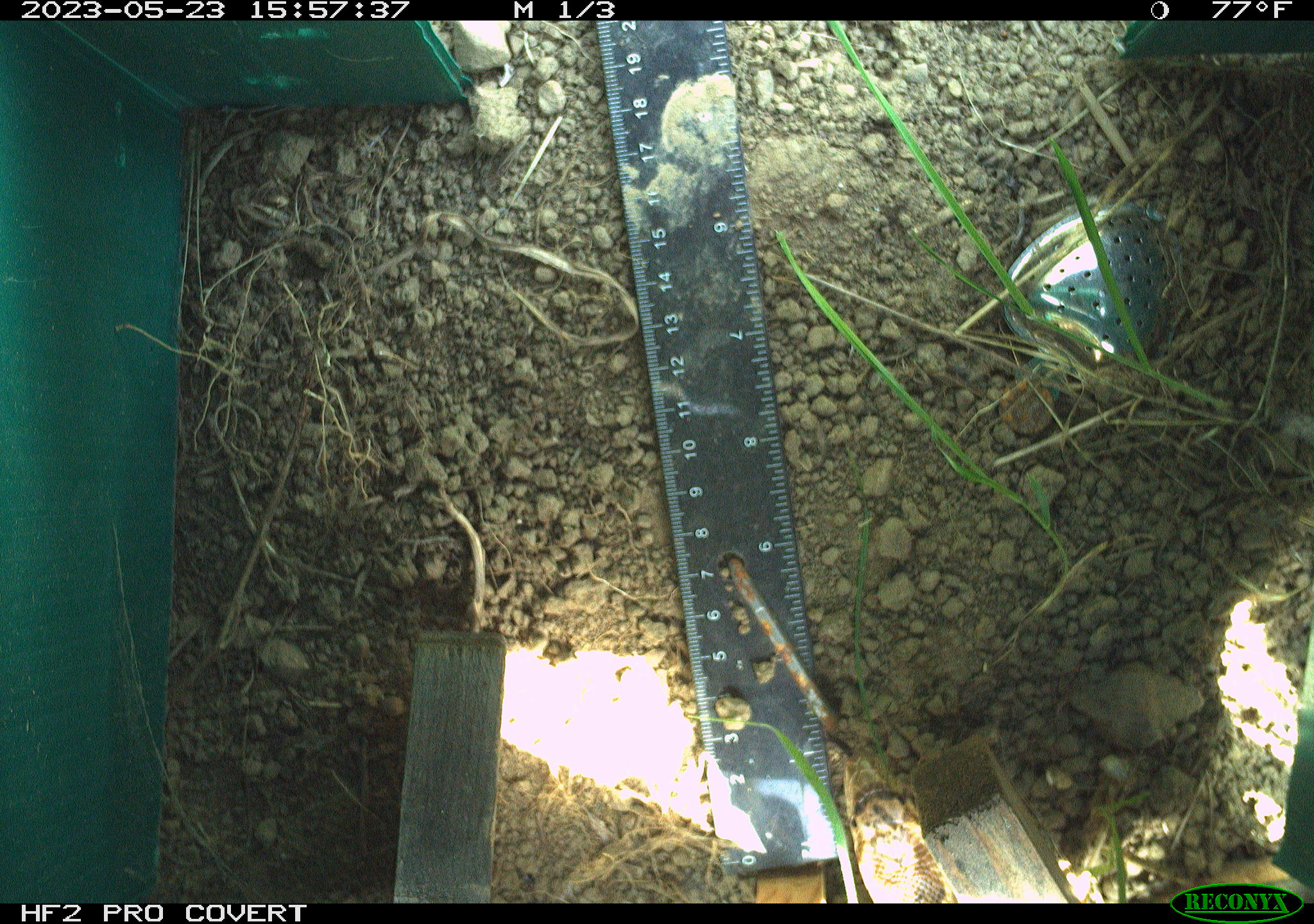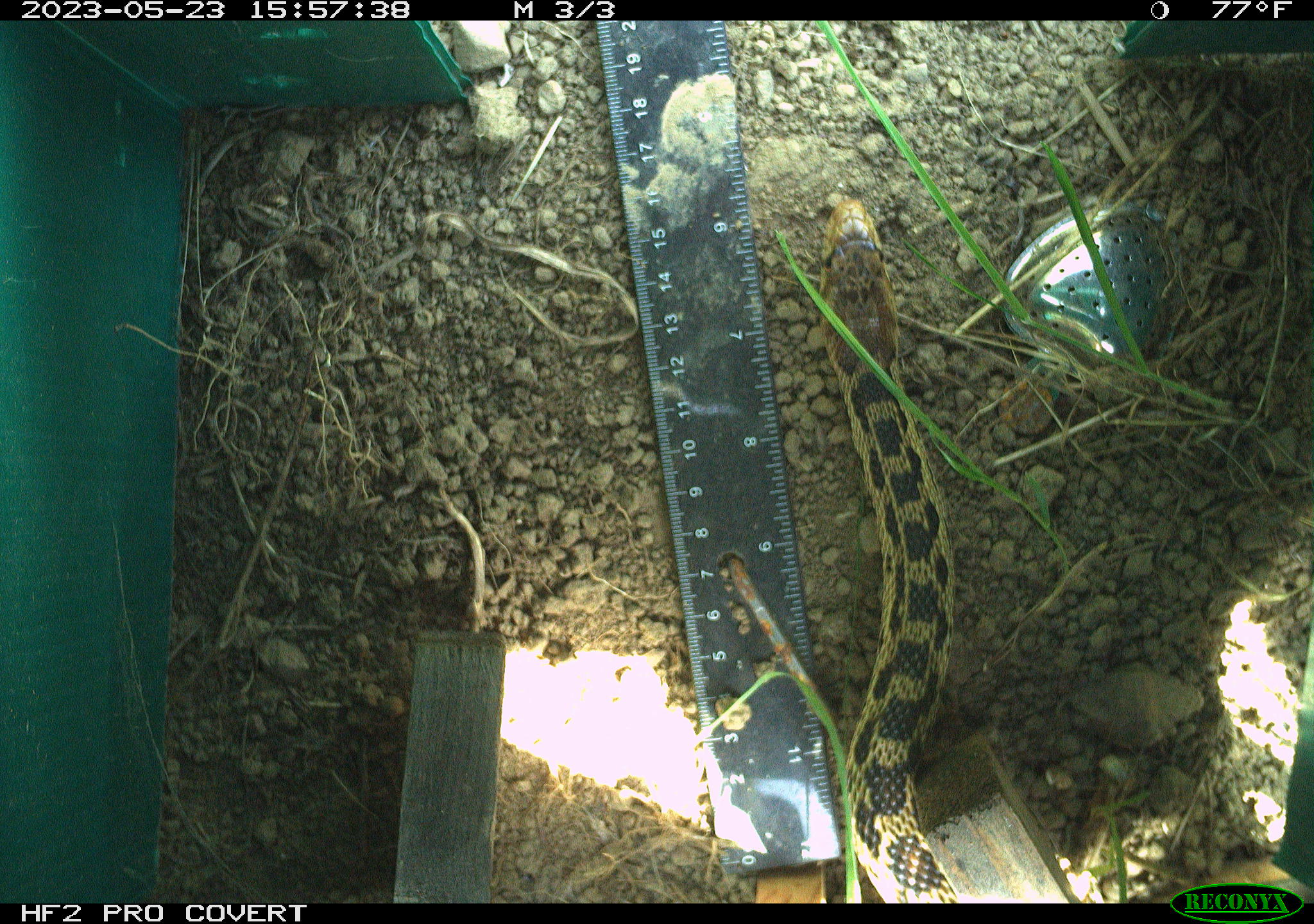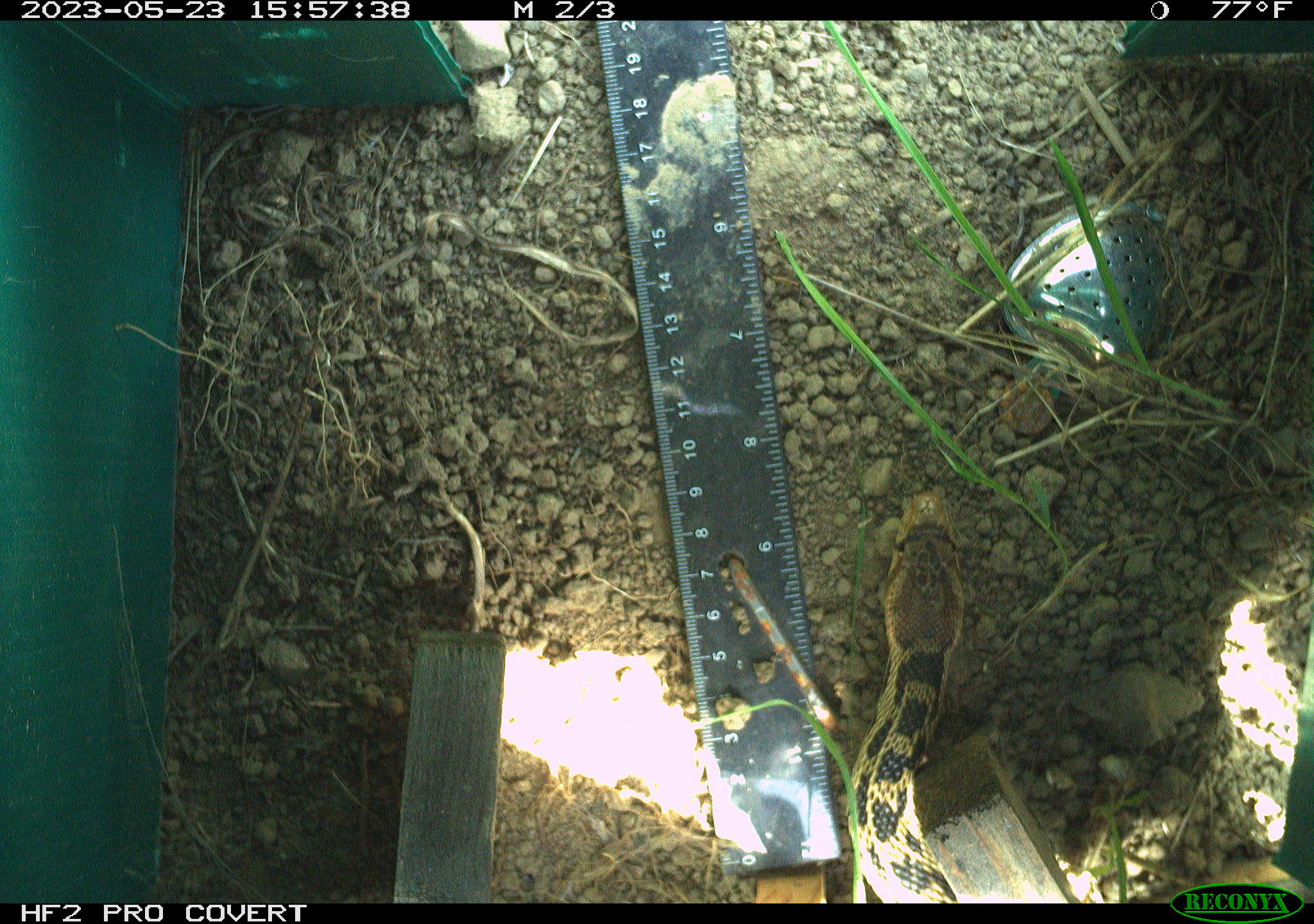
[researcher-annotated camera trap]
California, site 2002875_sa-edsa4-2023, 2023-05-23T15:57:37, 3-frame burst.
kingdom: Animalia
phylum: Chordata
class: Reptilia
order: Squamata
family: Colubridae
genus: Pituophis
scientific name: Pituophis catenifer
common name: gophersnake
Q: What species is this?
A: Gophersnake (Pituophis catenifer).